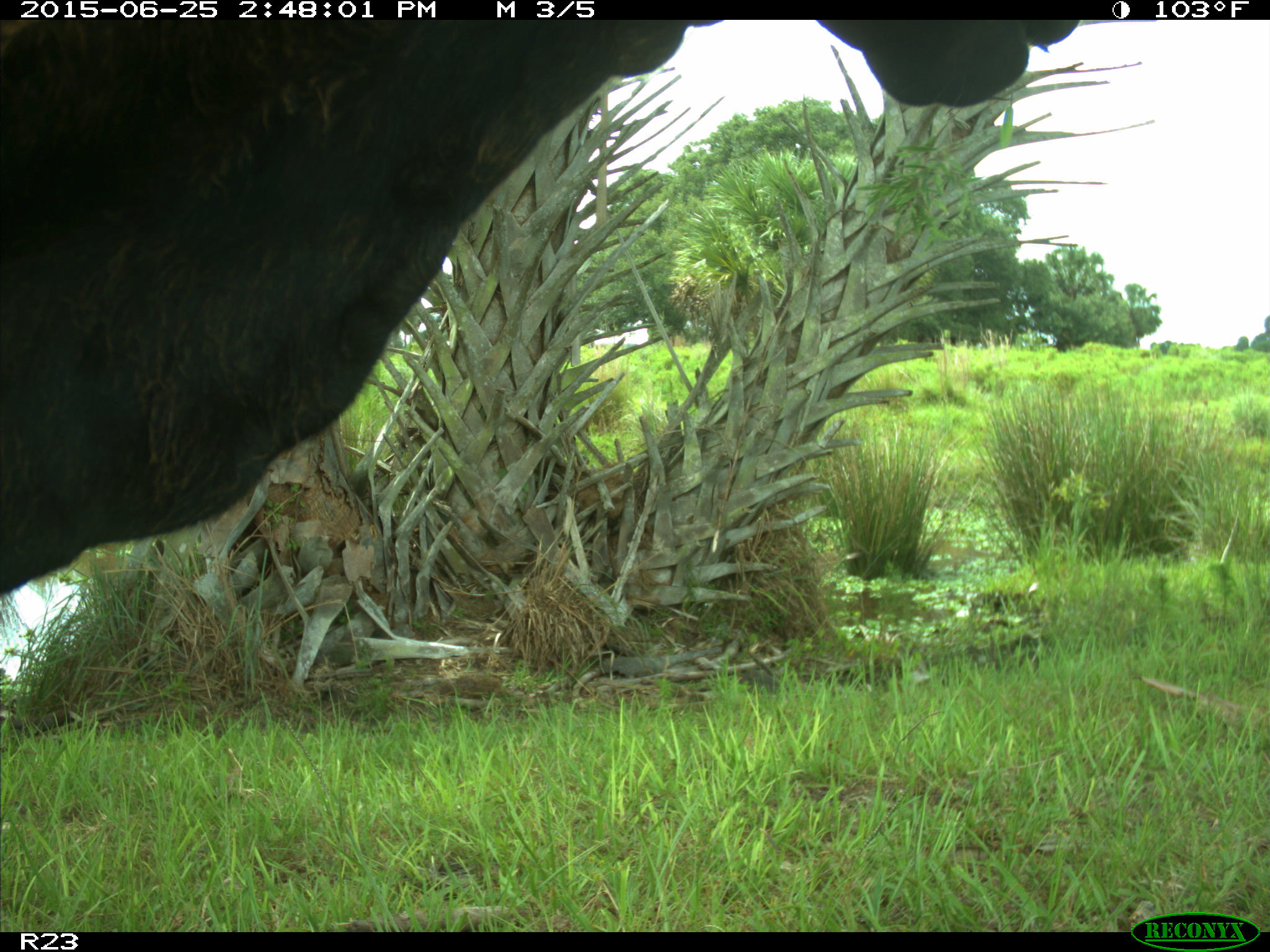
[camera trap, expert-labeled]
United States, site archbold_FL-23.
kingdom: Animalia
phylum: Chordata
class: Mammalia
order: Artiodactyla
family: Bovidae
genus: Bos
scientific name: Bos taurus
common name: domestic cow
Bos taurus (domestic cow).